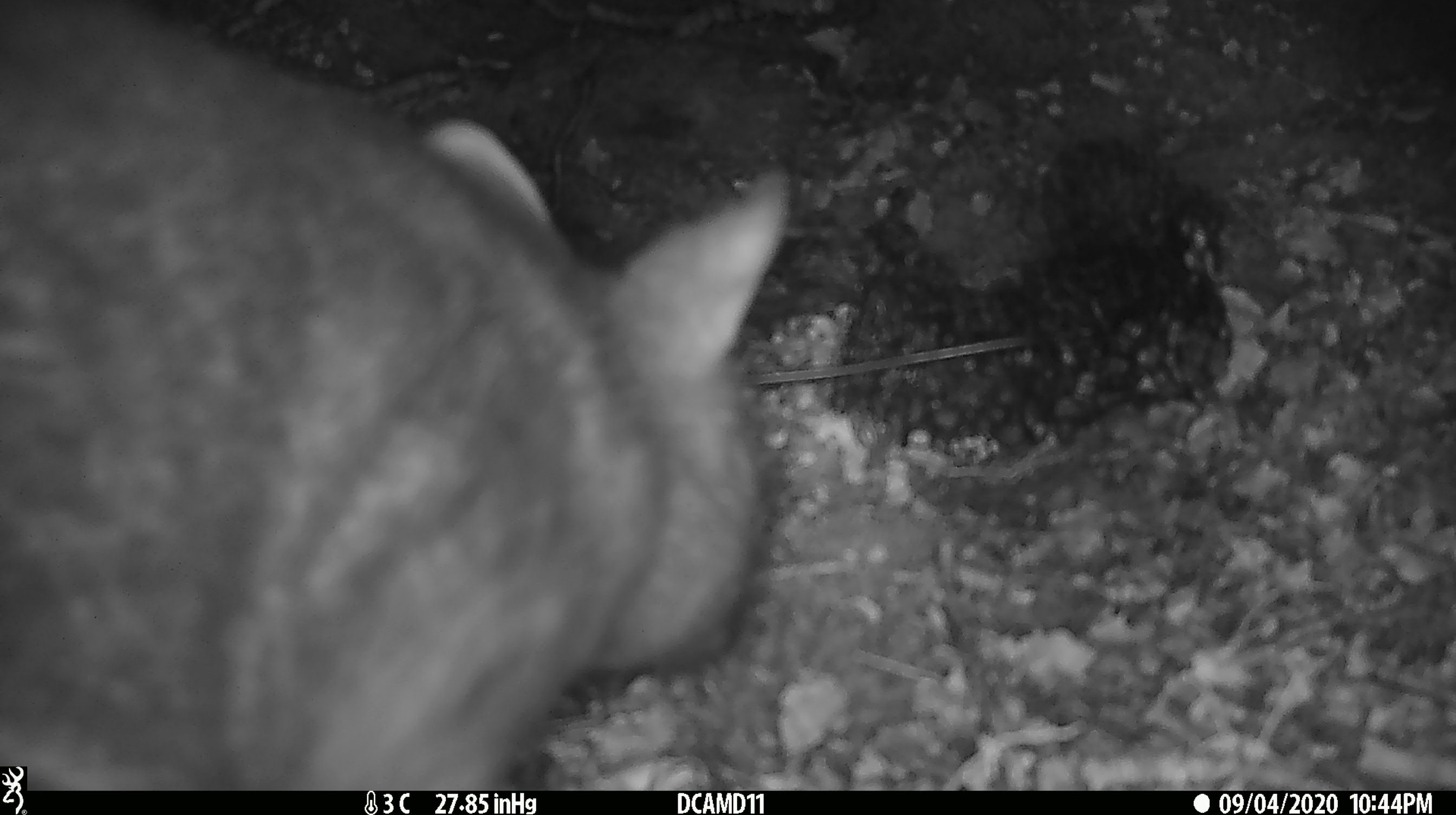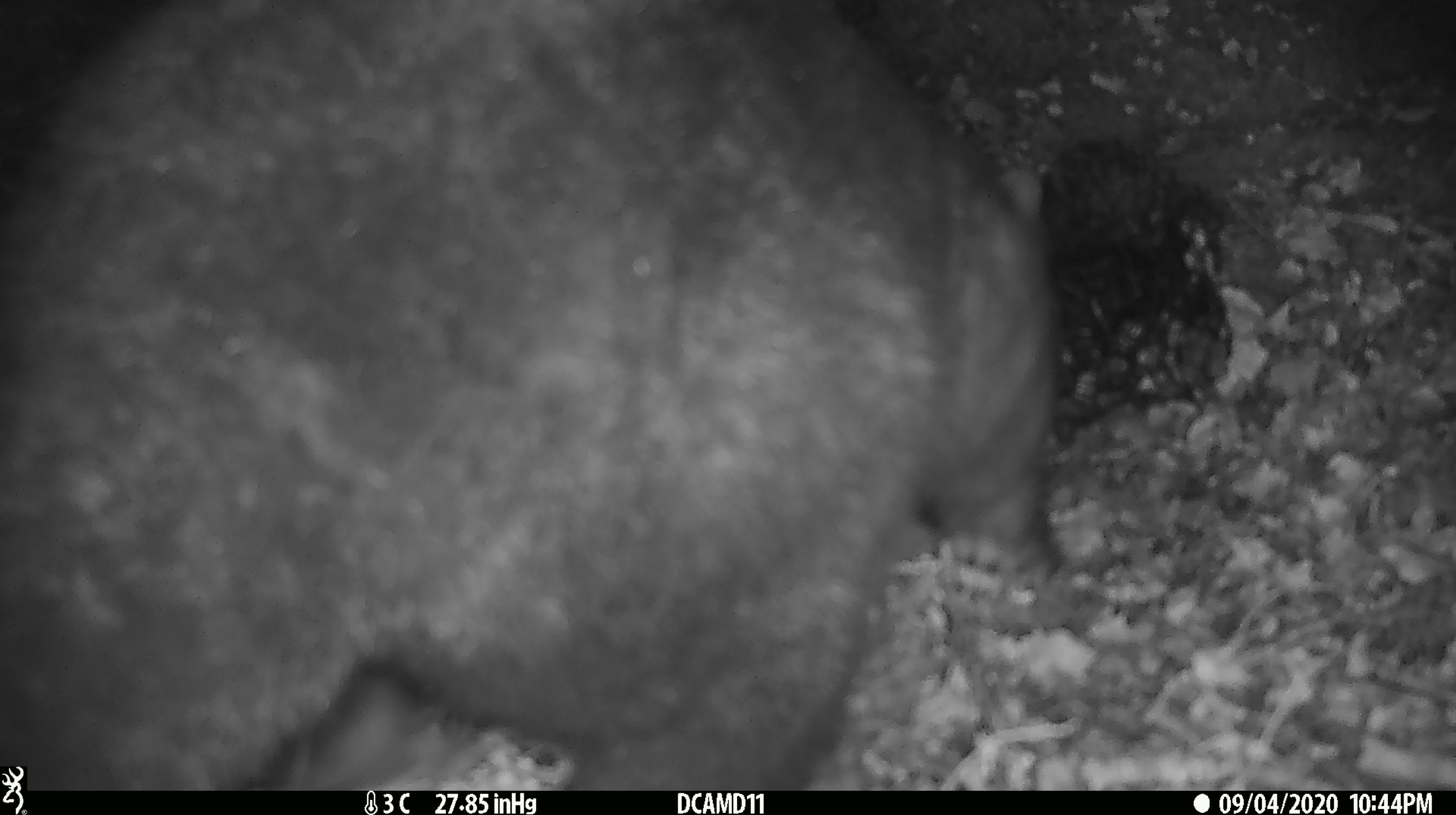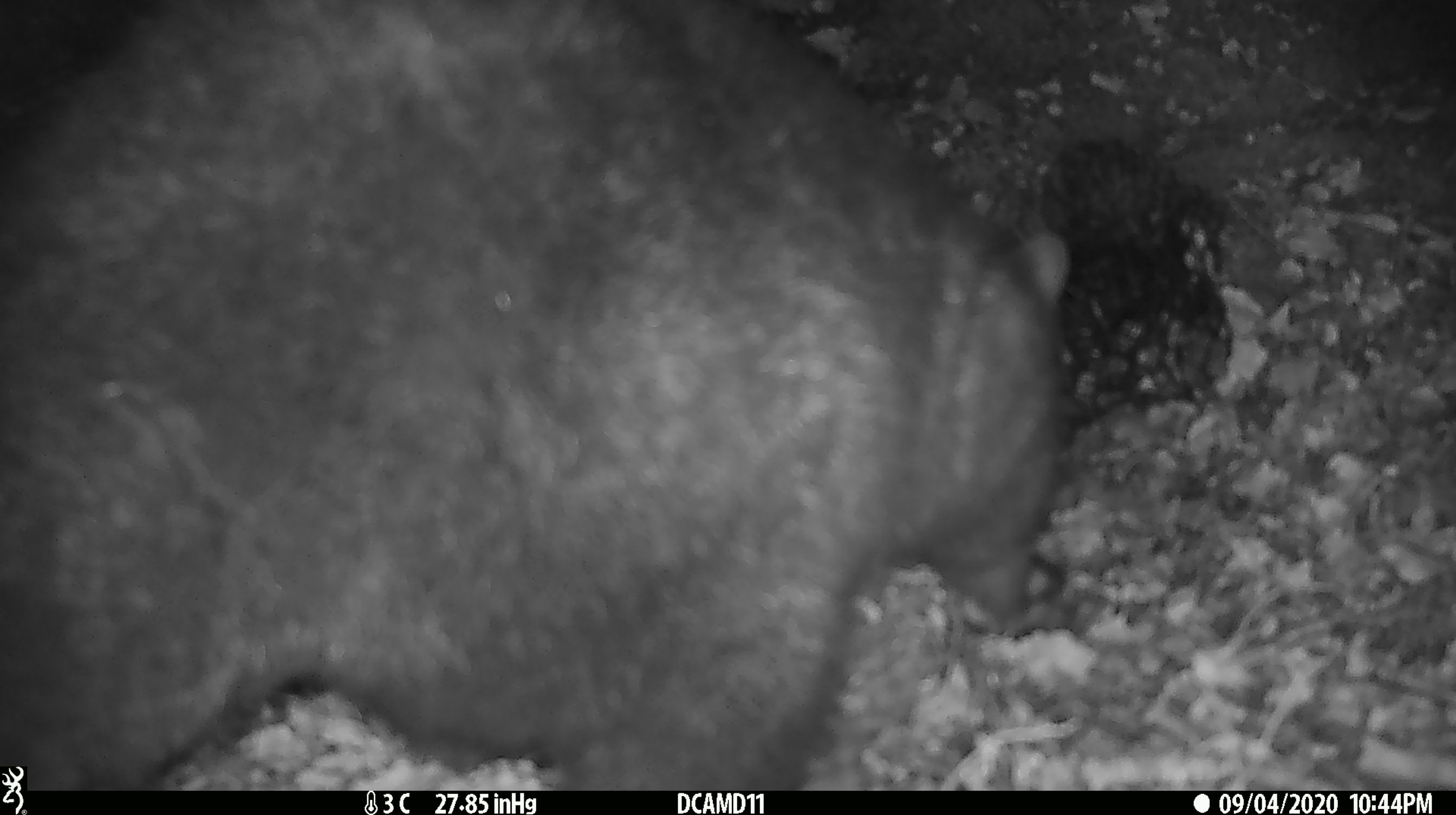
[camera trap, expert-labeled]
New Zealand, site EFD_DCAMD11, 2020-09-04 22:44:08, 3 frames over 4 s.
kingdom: Animalia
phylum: Chordata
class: Mammalia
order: Diprotodontia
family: Phalangeridae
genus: Trichosurus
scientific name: Trichosurus vulpecula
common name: common brushtail possum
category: possum